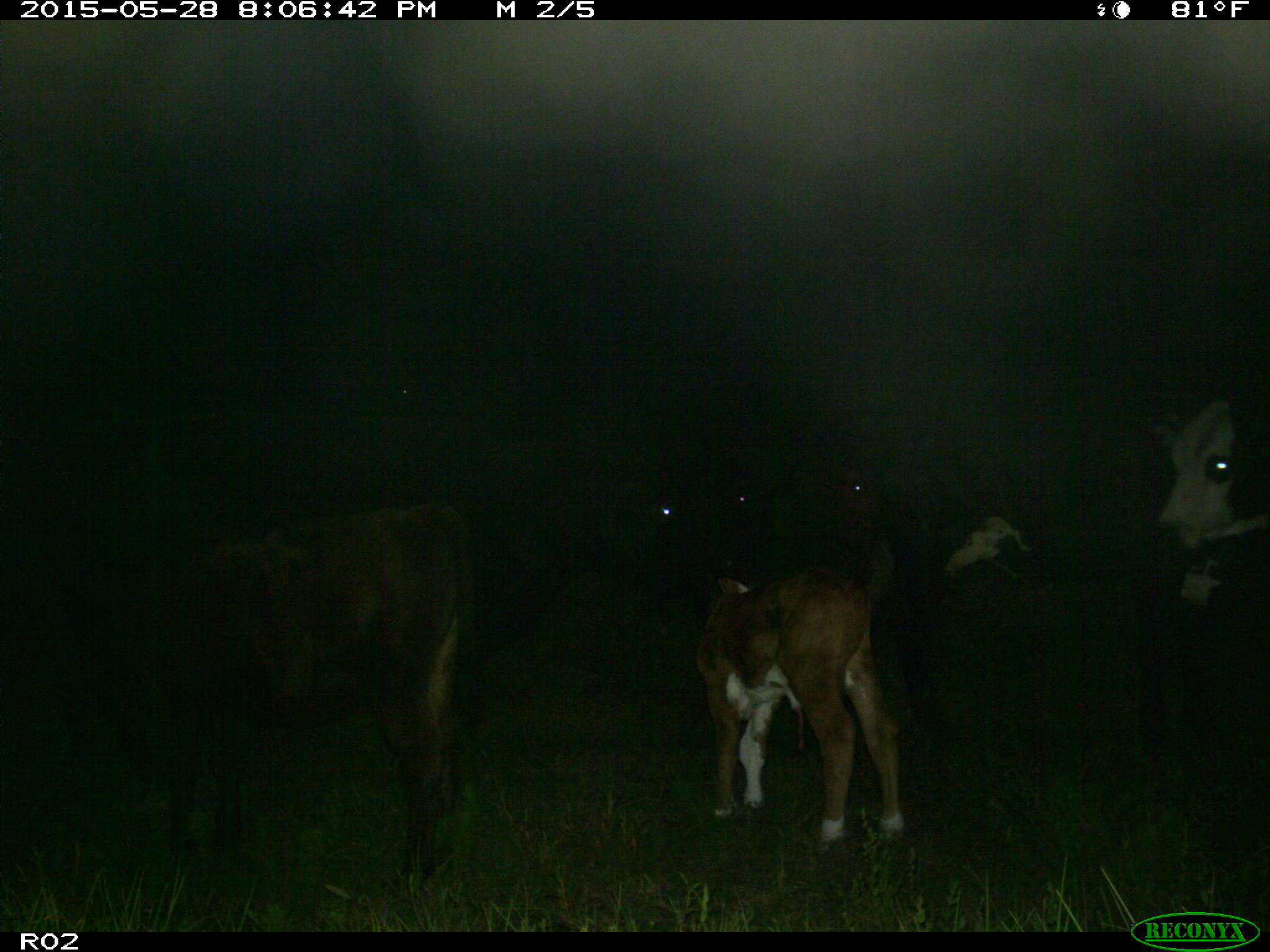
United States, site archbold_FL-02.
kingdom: Animalia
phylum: Chordata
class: Mammalia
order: Artiodactyla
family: Bovidae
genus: Bos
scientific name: Bos taurus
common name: domestic cow